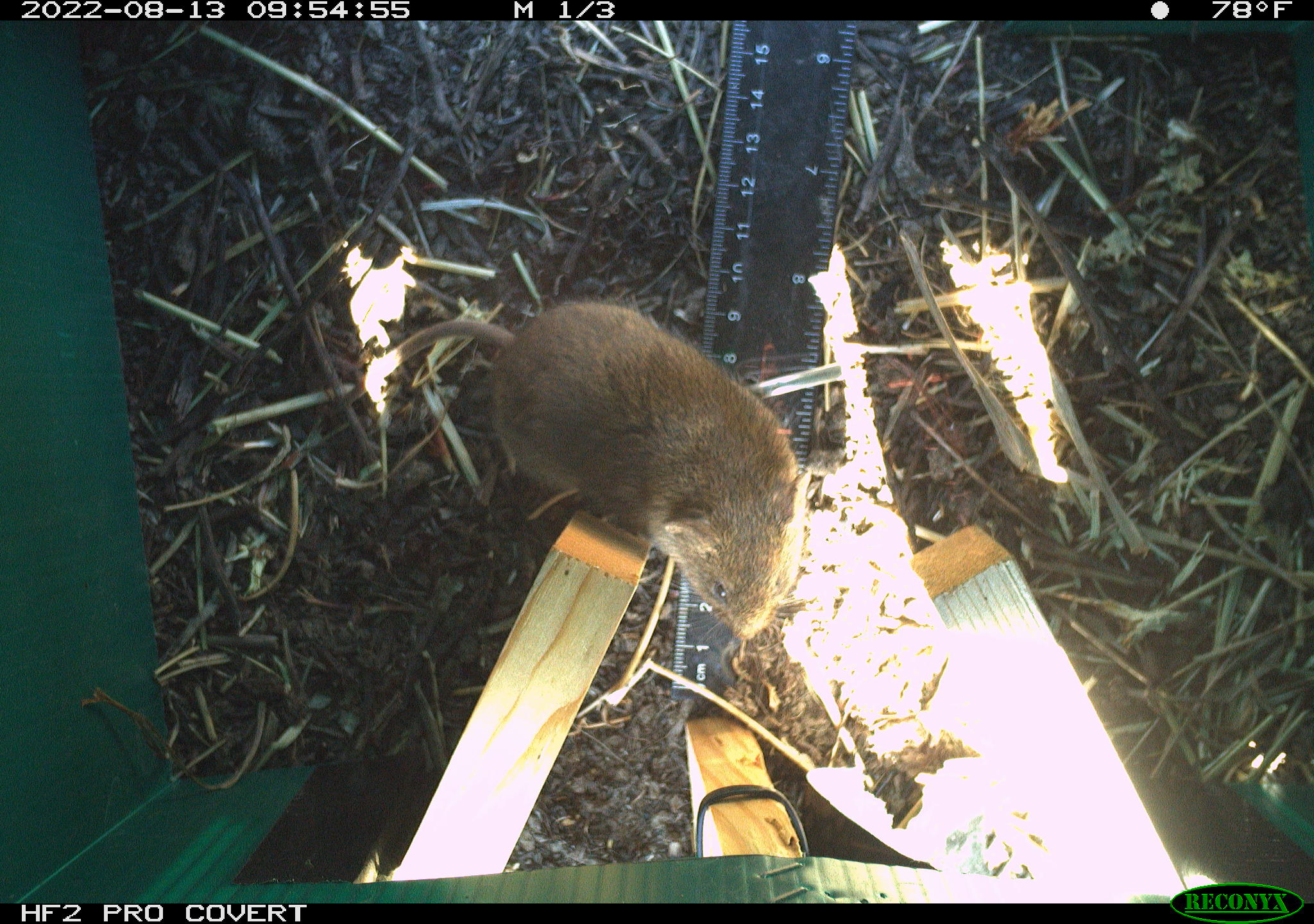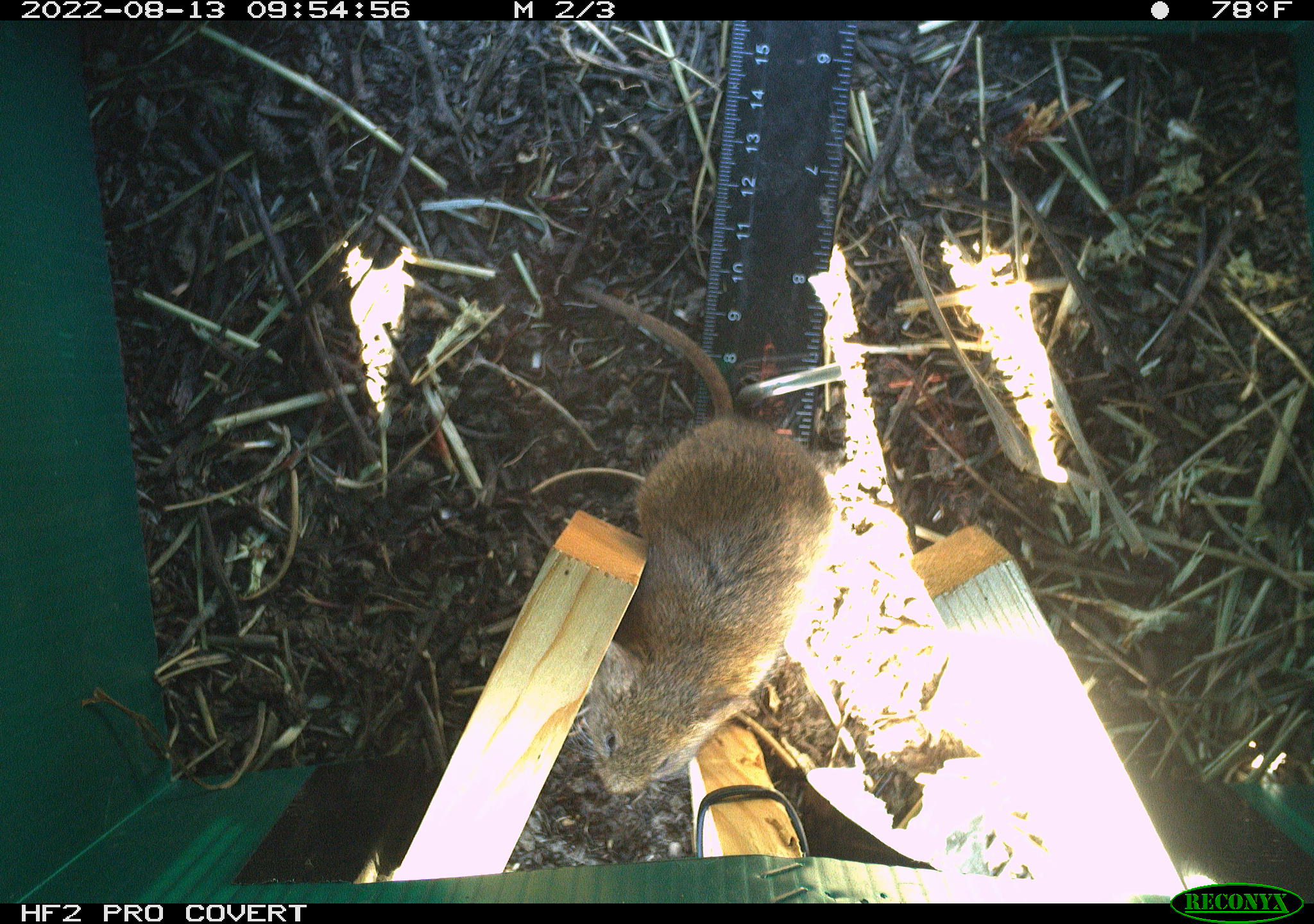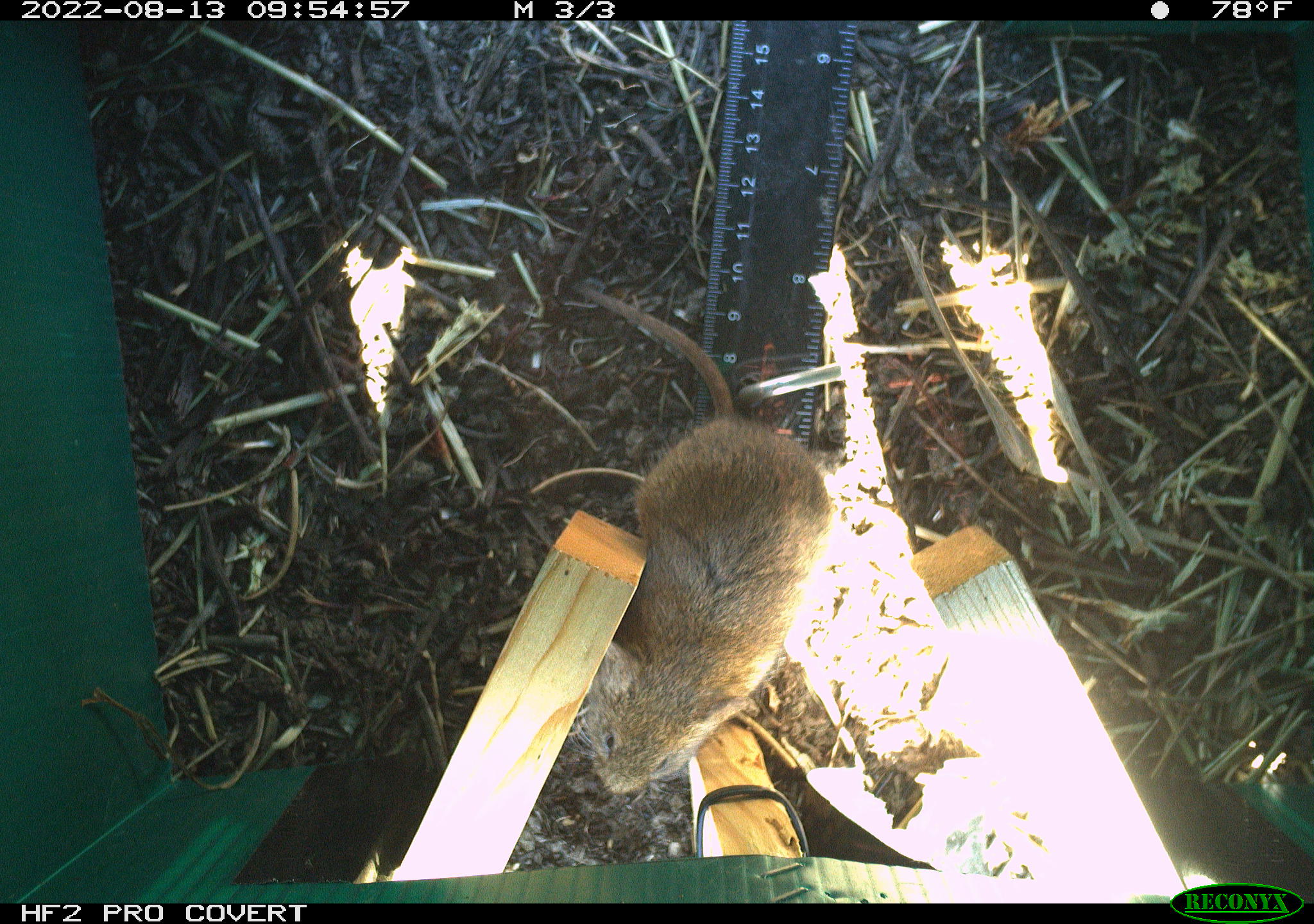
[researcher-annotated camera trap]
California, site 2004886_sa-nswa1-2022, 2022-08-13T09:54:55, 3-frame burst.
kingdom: Animalia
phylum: Chordata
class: Mammalia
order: Rodentia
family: Cricetidae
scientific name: Cricetidae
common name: hamsters, voles, lemmings, and allies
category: cricetidae family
Cricetidae family (hamsters, voles, lemmings, and allies) (Cricetidae).